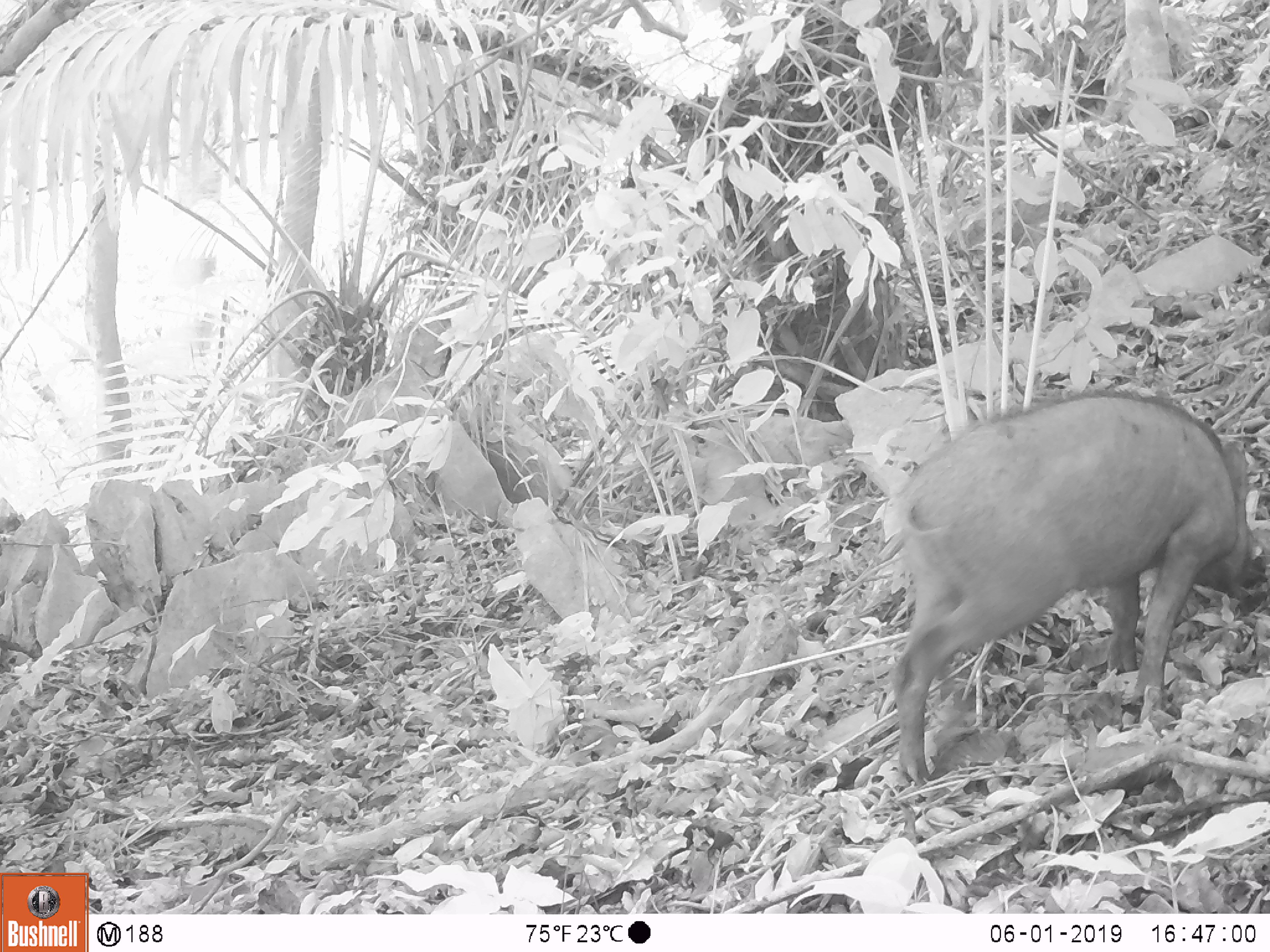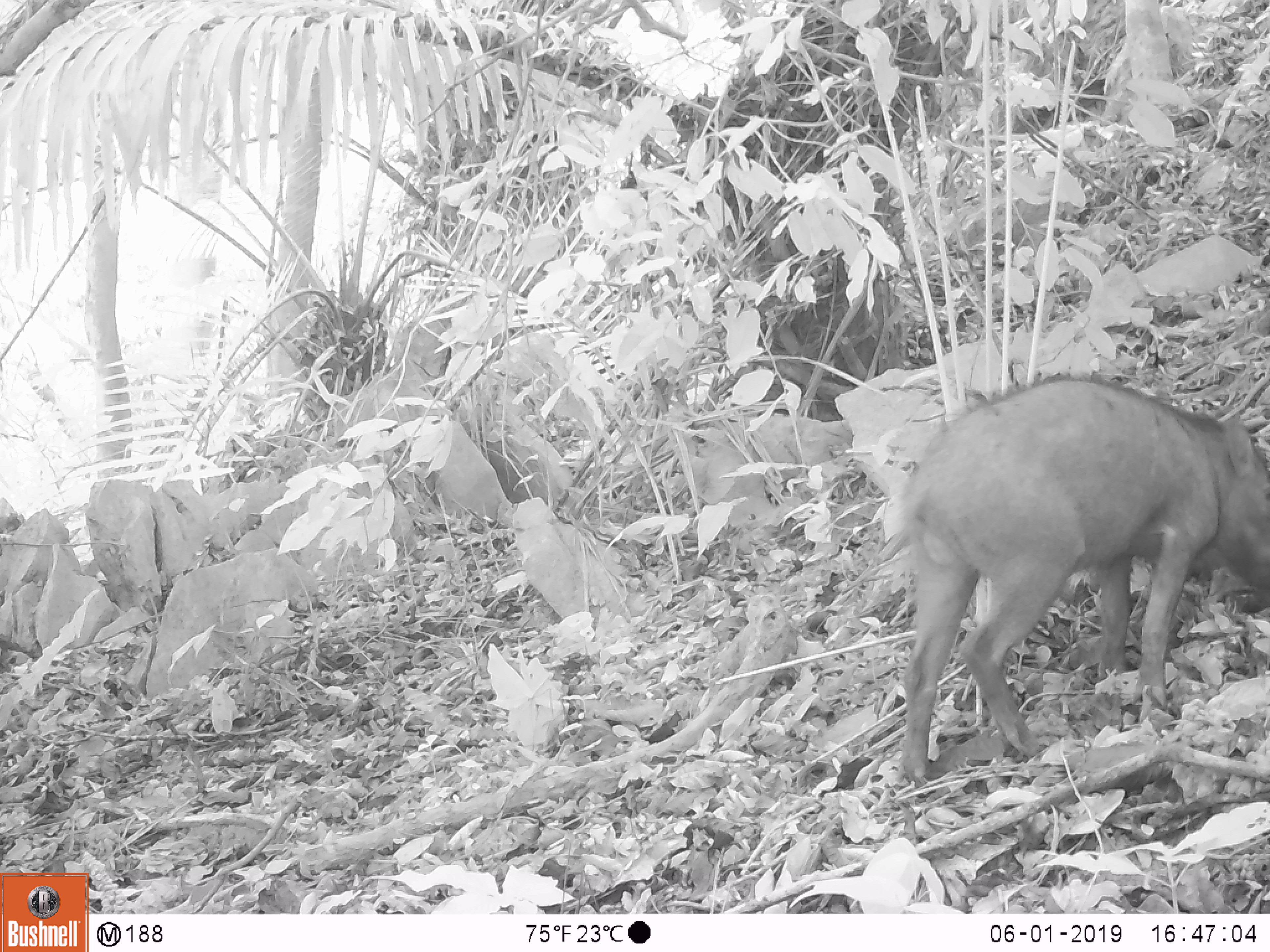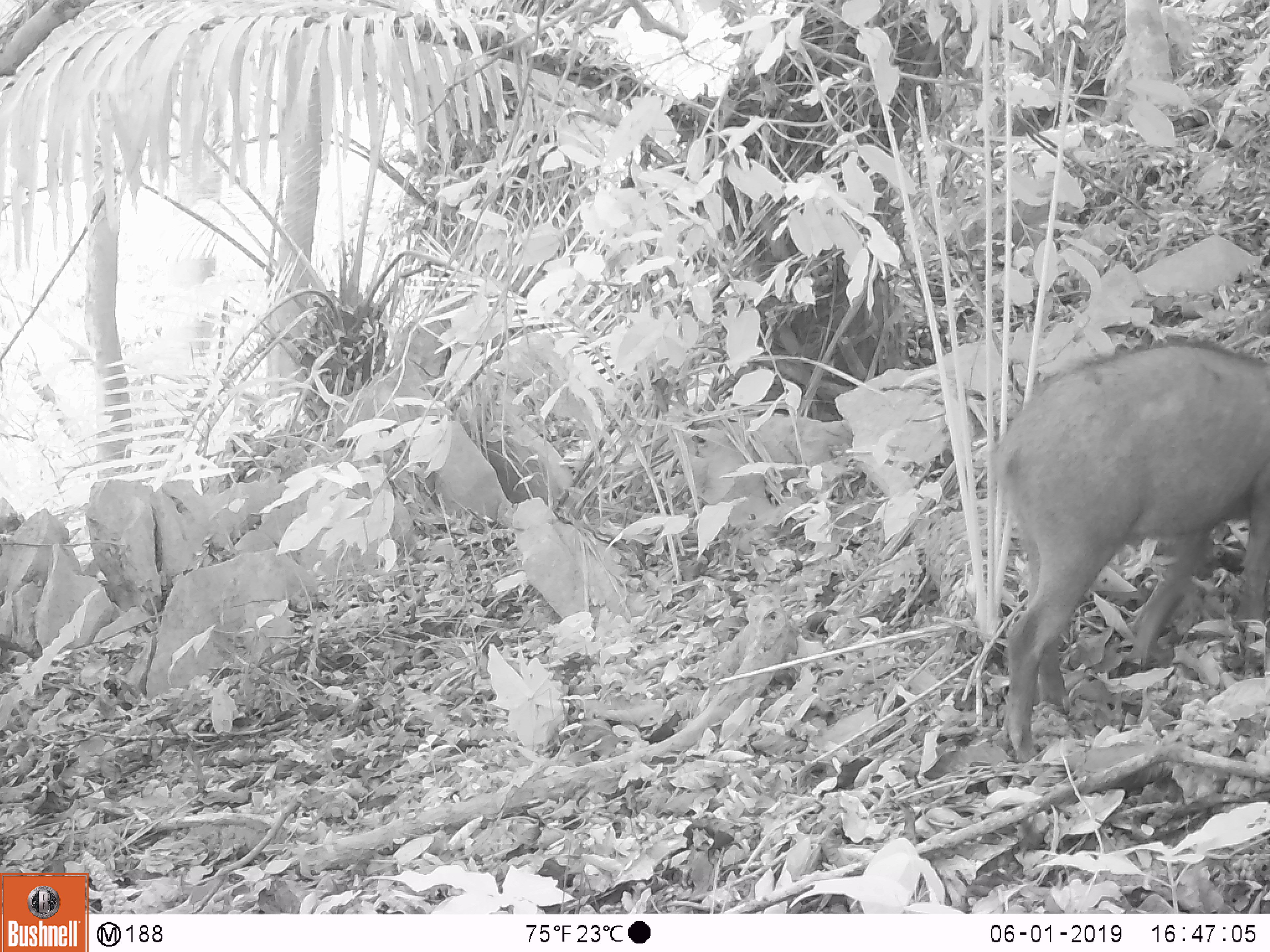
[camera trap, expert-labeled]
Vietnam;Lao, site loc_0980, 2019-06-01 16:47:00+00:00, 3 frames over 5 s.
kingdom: Animalia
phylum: Chordata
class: Mammalia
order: Artiodactyla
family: Suidae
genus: Sus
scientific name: Sus scrofa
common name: eurasian wild pig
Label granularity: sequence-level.